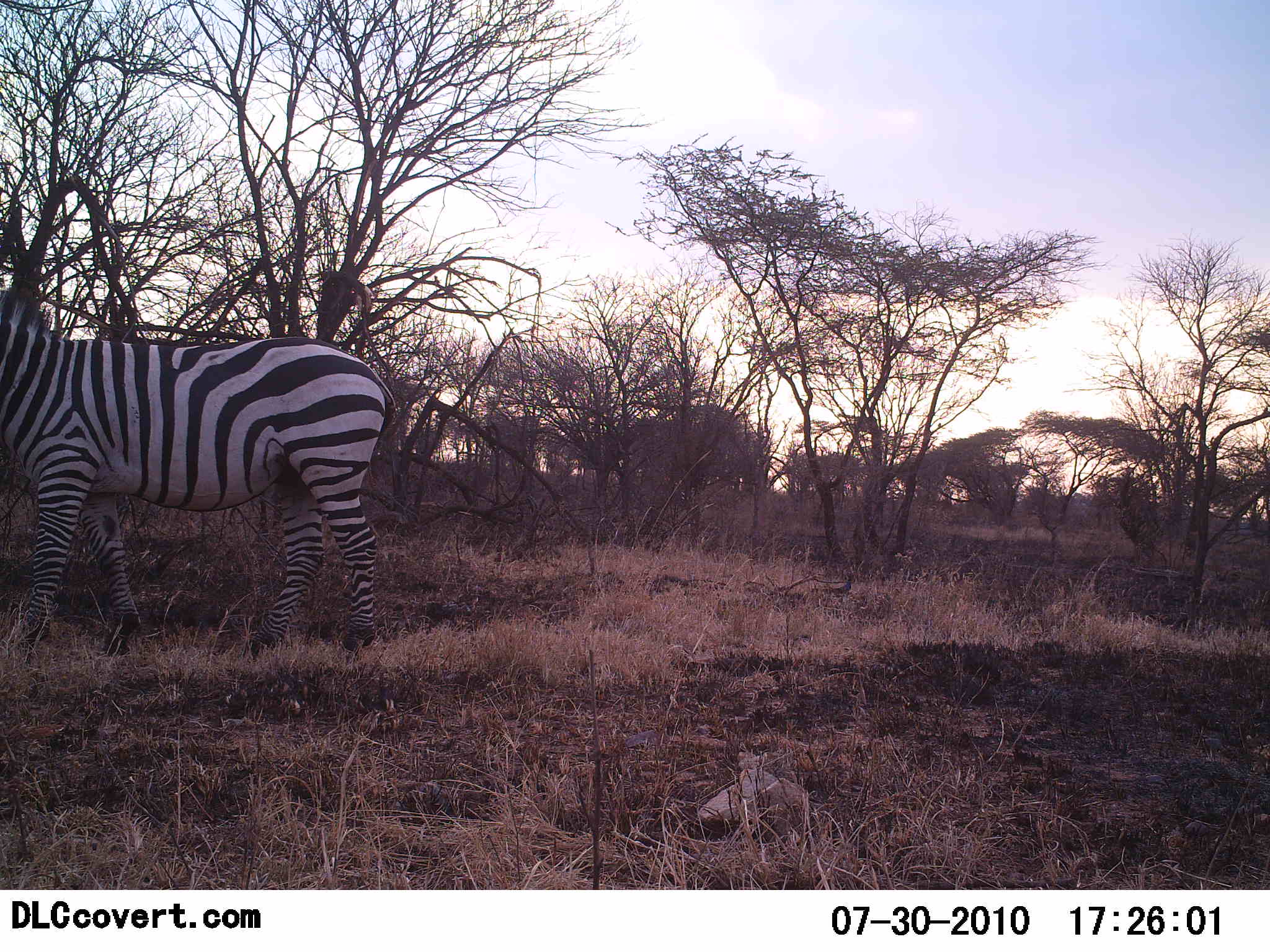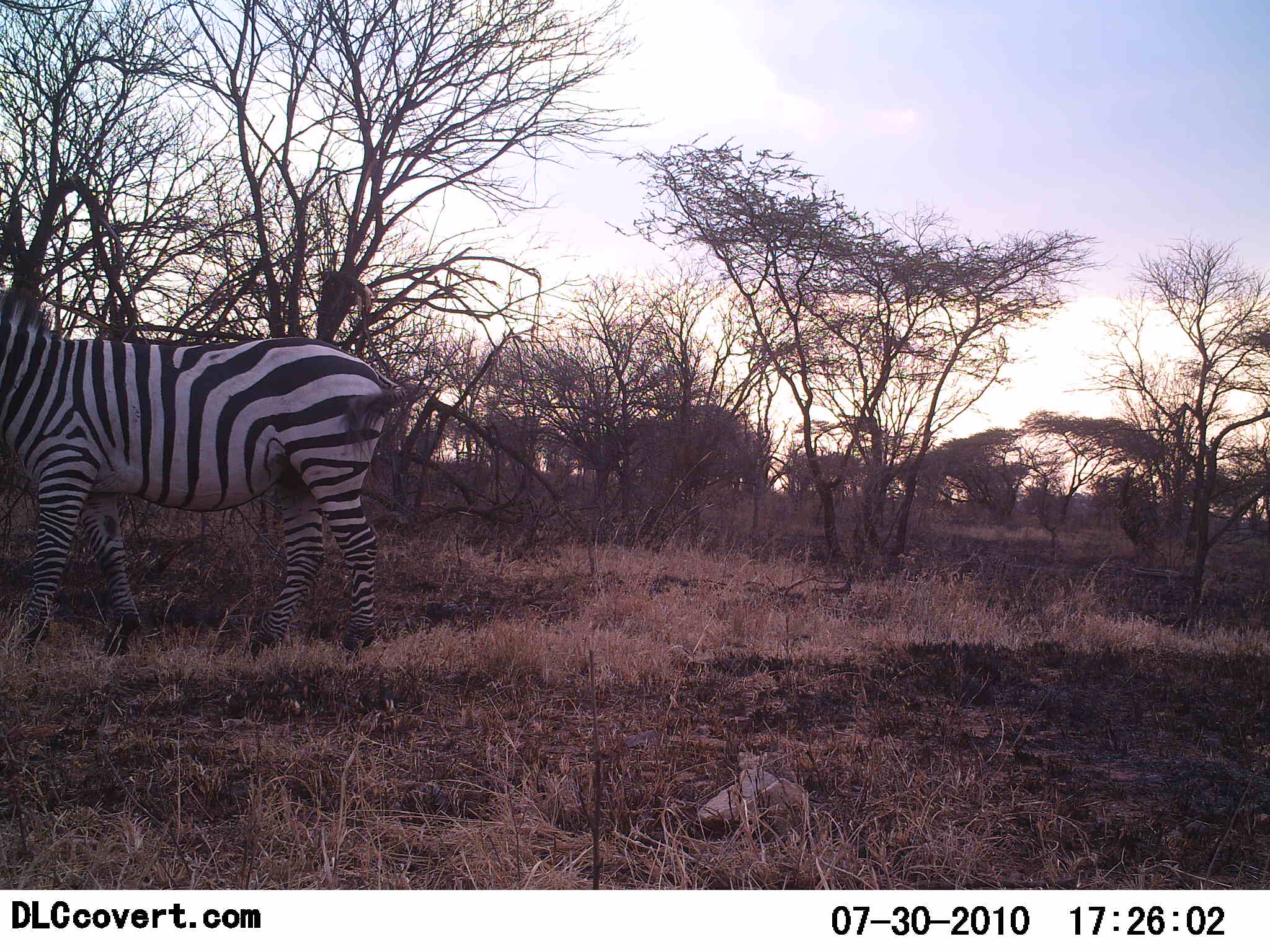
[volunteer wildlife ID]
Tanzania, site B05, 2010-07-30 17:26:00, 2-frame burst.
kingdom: Animalia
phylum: Chordata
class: Mammalia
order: Perissodactyla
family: Equidae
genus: Equus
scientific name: Equus quagga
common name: plains zebra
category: zebra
Zebra (plains zebra) (Equus quagga), count 1. Behavior (volunteer vote fractions): standing 77%, resting 0%, moving 23%, interacting 0%. Young present (vote fraction): 0%. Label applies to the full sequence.